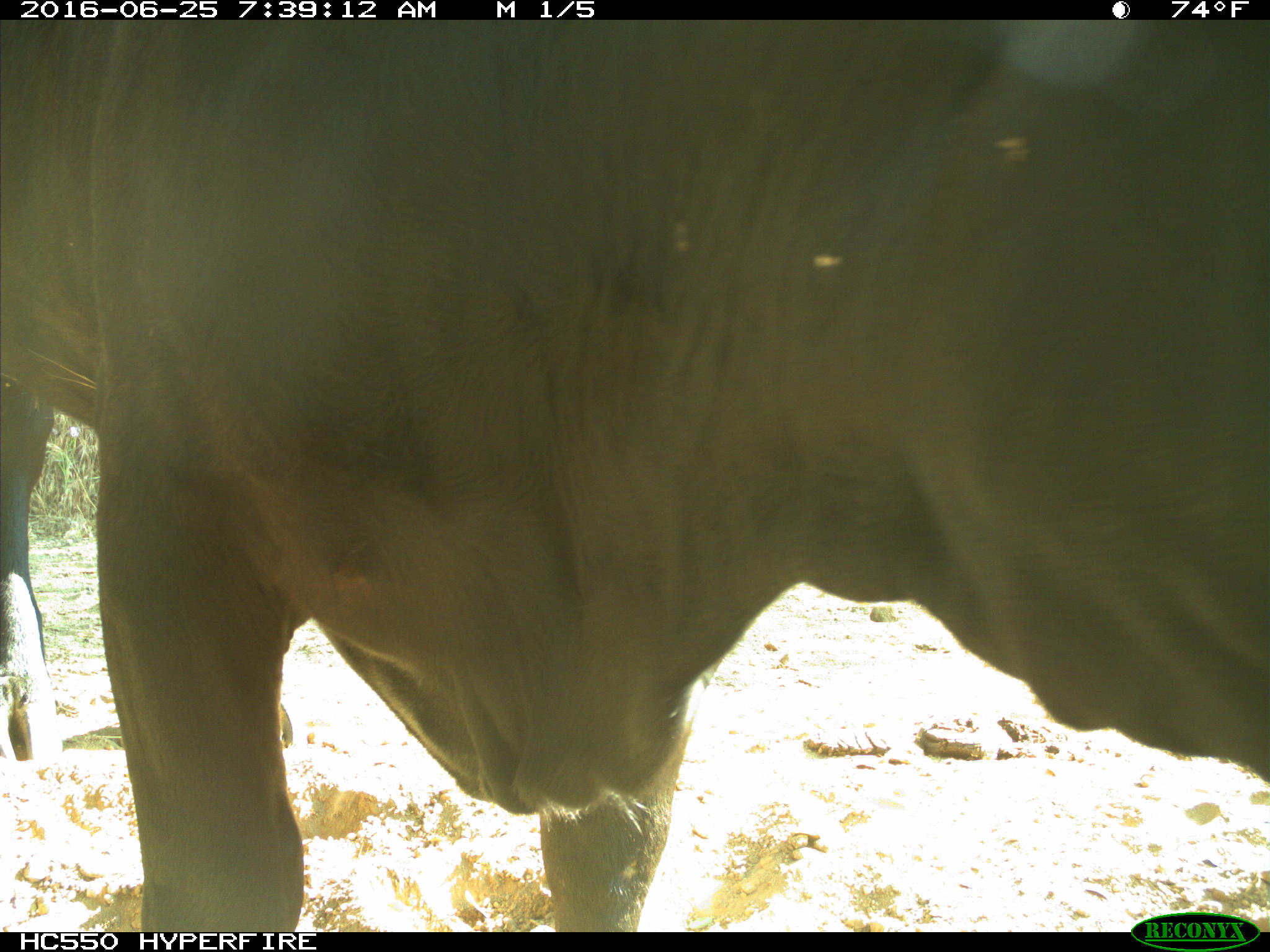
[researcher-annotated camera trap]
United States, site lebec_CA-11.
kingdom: Animalia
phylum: Chordata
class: Mammalia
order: Artiodactyla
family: Bovidae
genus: Bos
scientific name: Bos taurus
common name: domestic cow